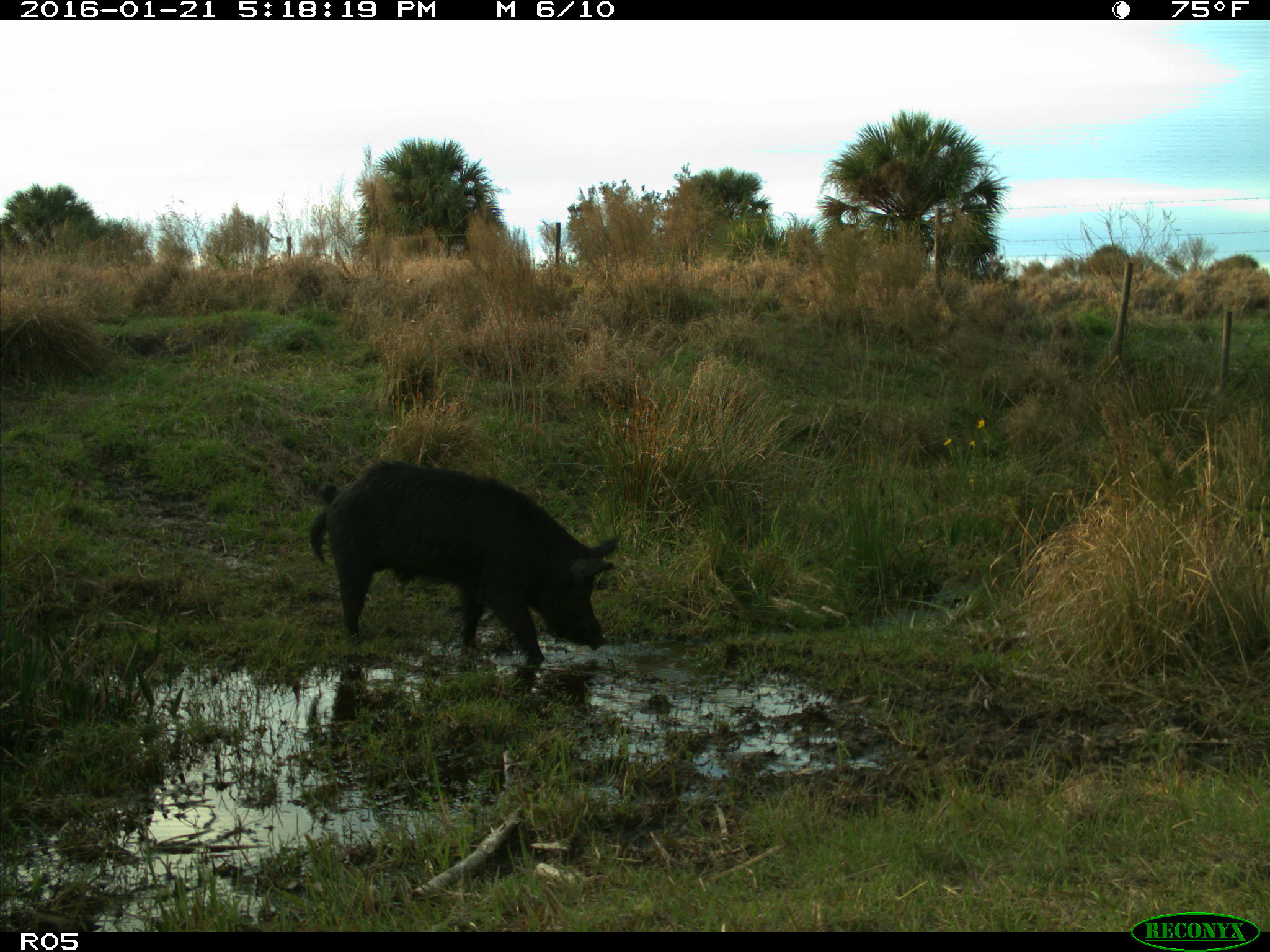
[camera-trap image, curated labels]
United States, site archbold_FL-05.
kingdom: Animalia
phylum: Chordata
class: Mammalia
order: Artiodactyla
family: Suidae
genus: Sus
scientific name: Sus scrofa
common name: wild boar